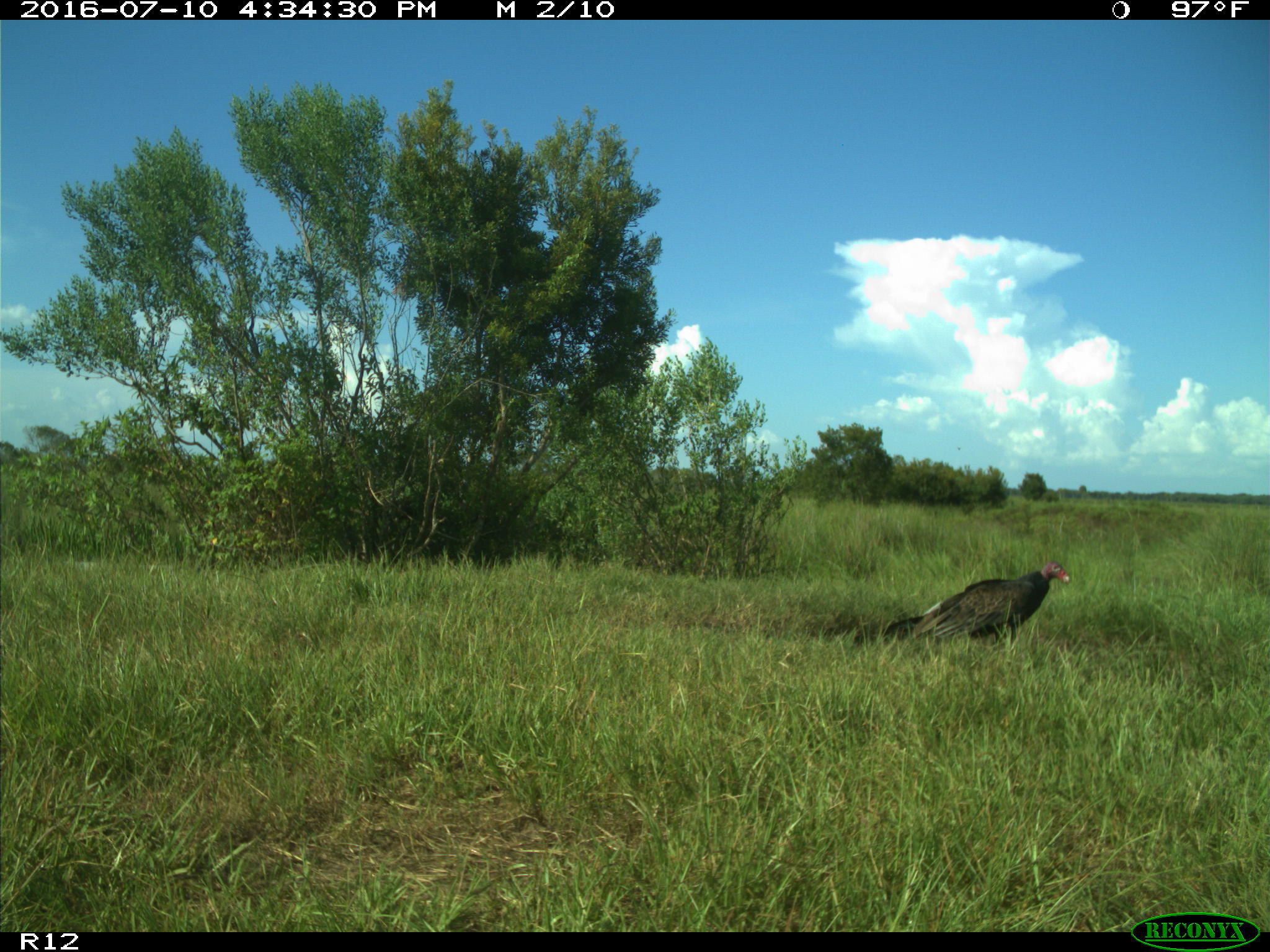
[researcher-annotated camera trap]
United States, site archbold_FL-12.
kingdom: Animalia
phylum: Chordata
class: Aves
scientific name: Aves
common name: birds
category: unidentified bird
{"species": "unidentified bird (birds) (Aves)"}